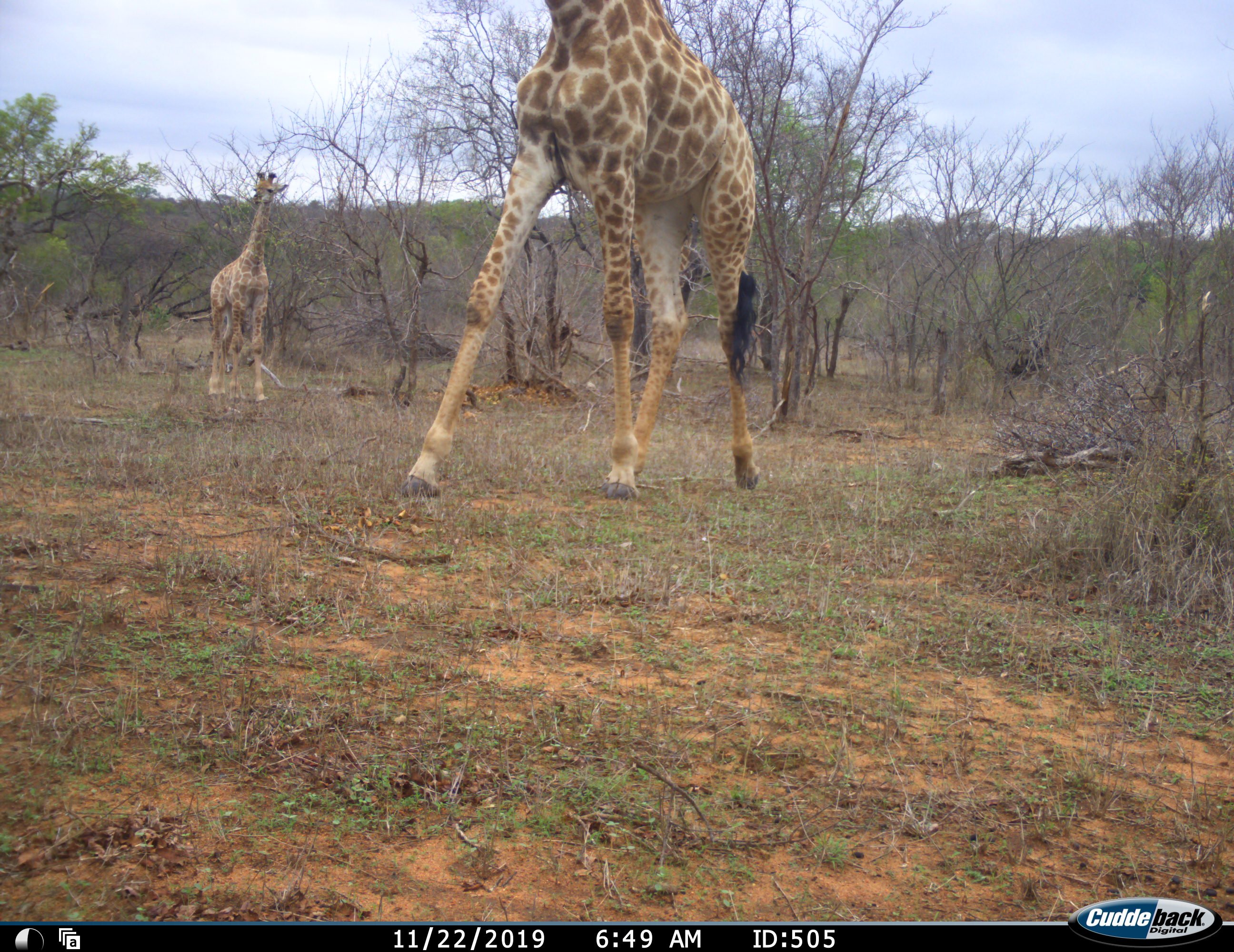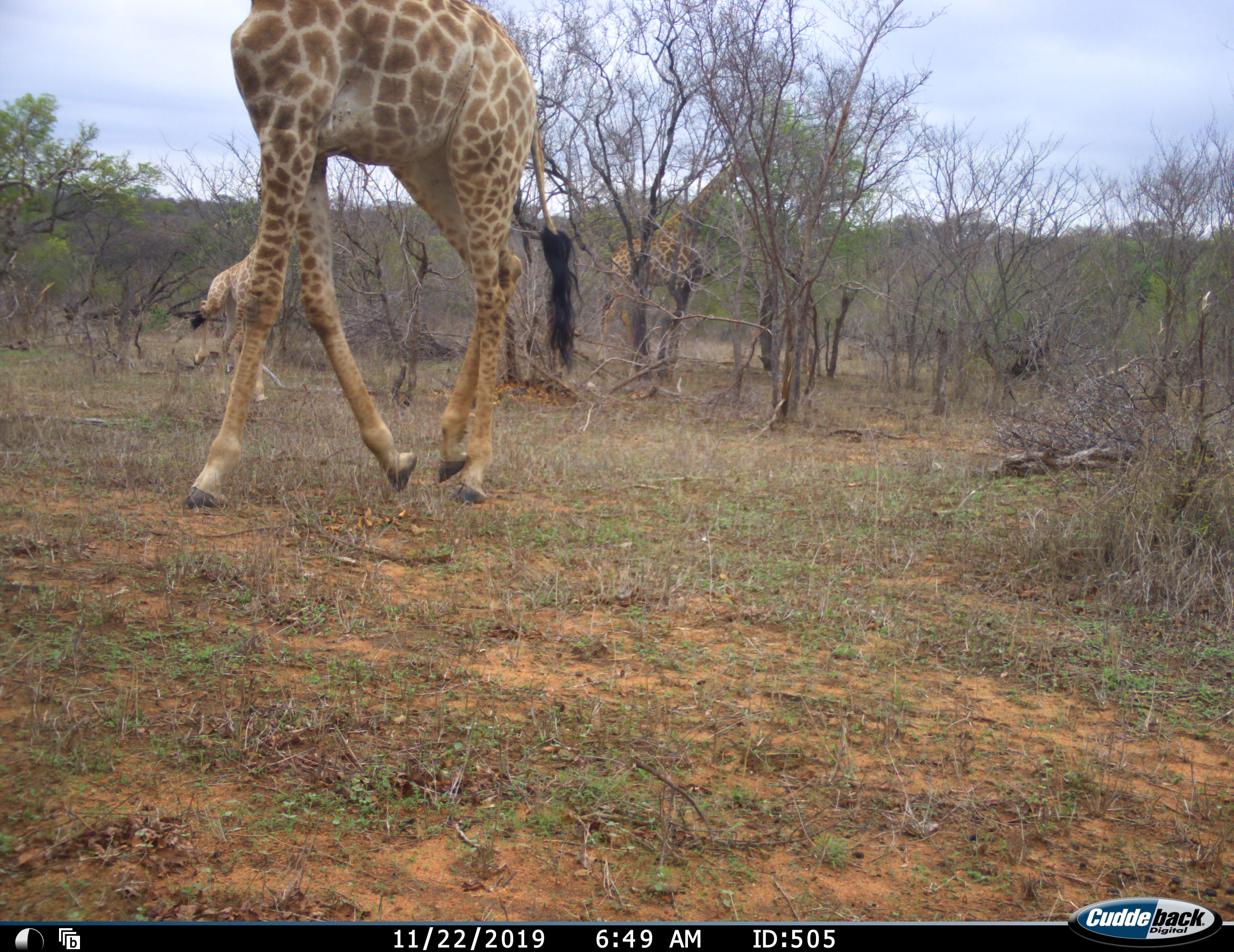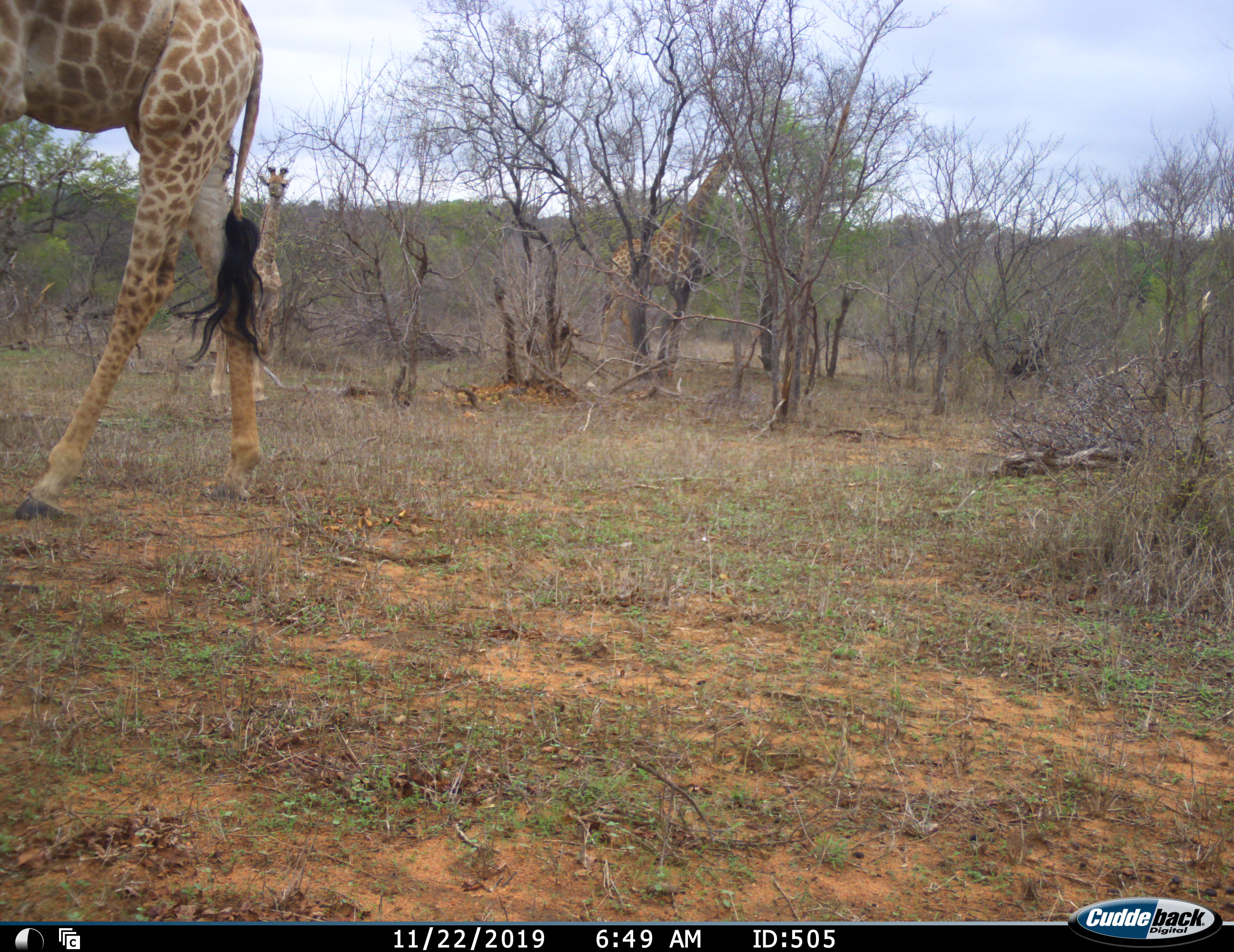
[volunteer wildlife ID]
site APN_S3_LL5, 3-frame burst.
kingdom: Animalia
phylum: Chordata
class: Mammalia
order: Artiodactyla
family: Giraffidae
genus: Giraffa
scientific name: Giraffa camelopardalis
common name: giraffe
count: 3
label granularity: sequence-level